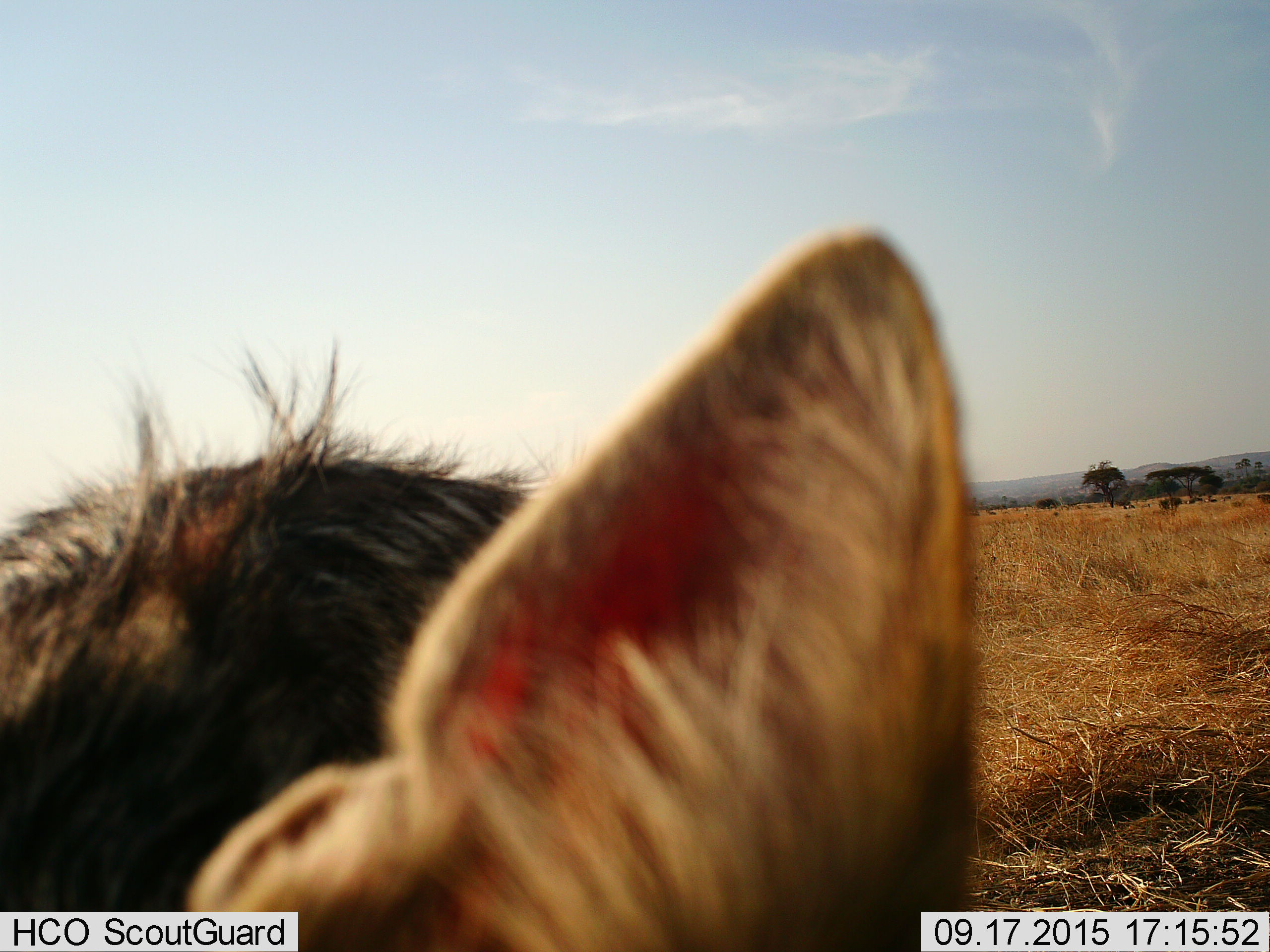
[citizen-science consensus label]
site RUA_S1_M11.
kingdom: Animalia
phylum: Chordata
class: Mammalia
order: Carnivora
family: Canidae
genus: Lupulella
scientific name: Lupulella mesomelas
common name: black-backed jackal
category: jackalblackbacked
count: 1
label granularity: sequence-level